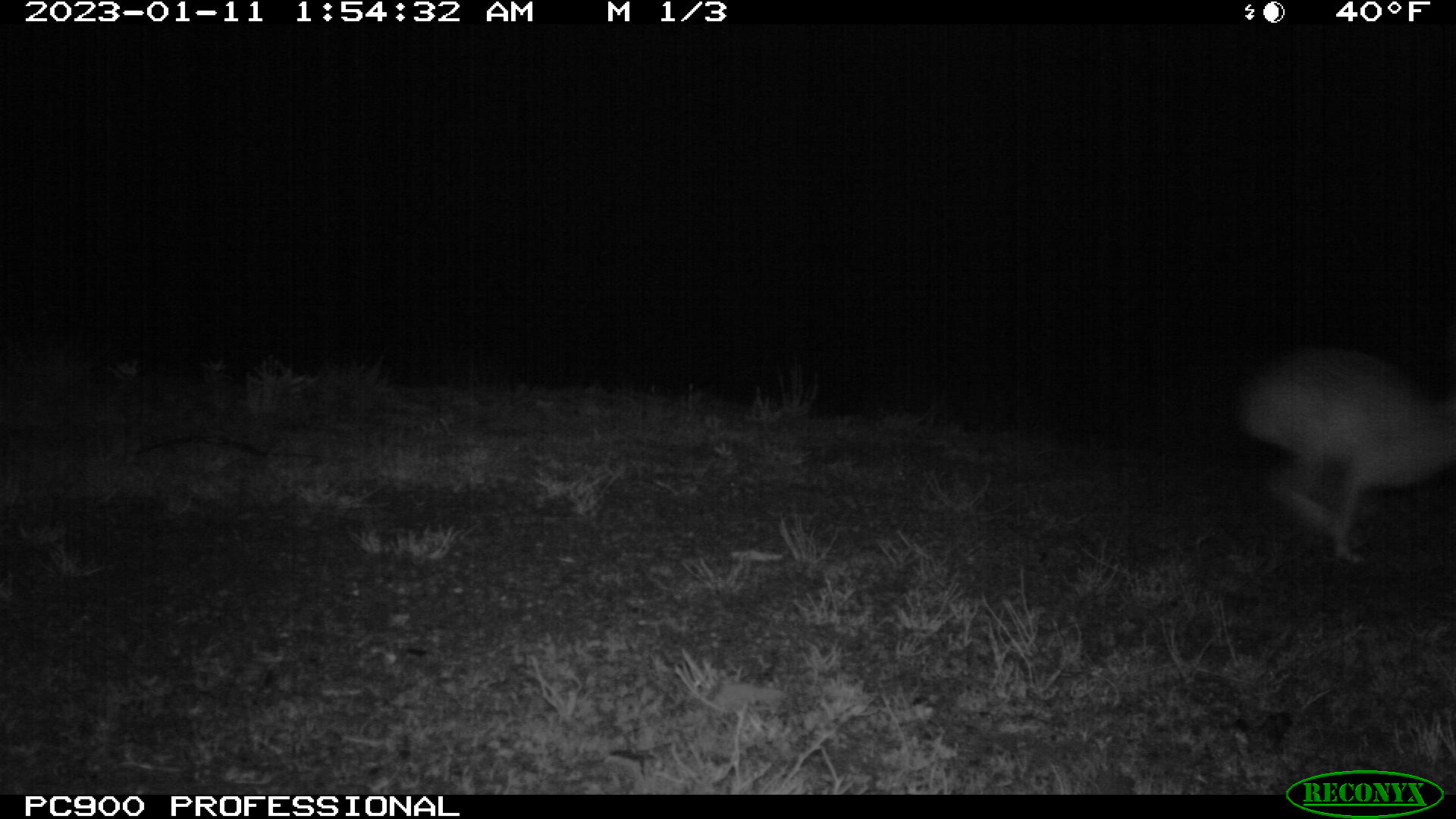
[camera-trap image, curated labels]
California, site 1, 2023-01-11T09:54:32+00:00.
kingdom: Animalia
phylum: Chordata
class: Mammalia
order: Lagomorpha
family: Leporidae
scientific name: Leporidae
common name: rabbit